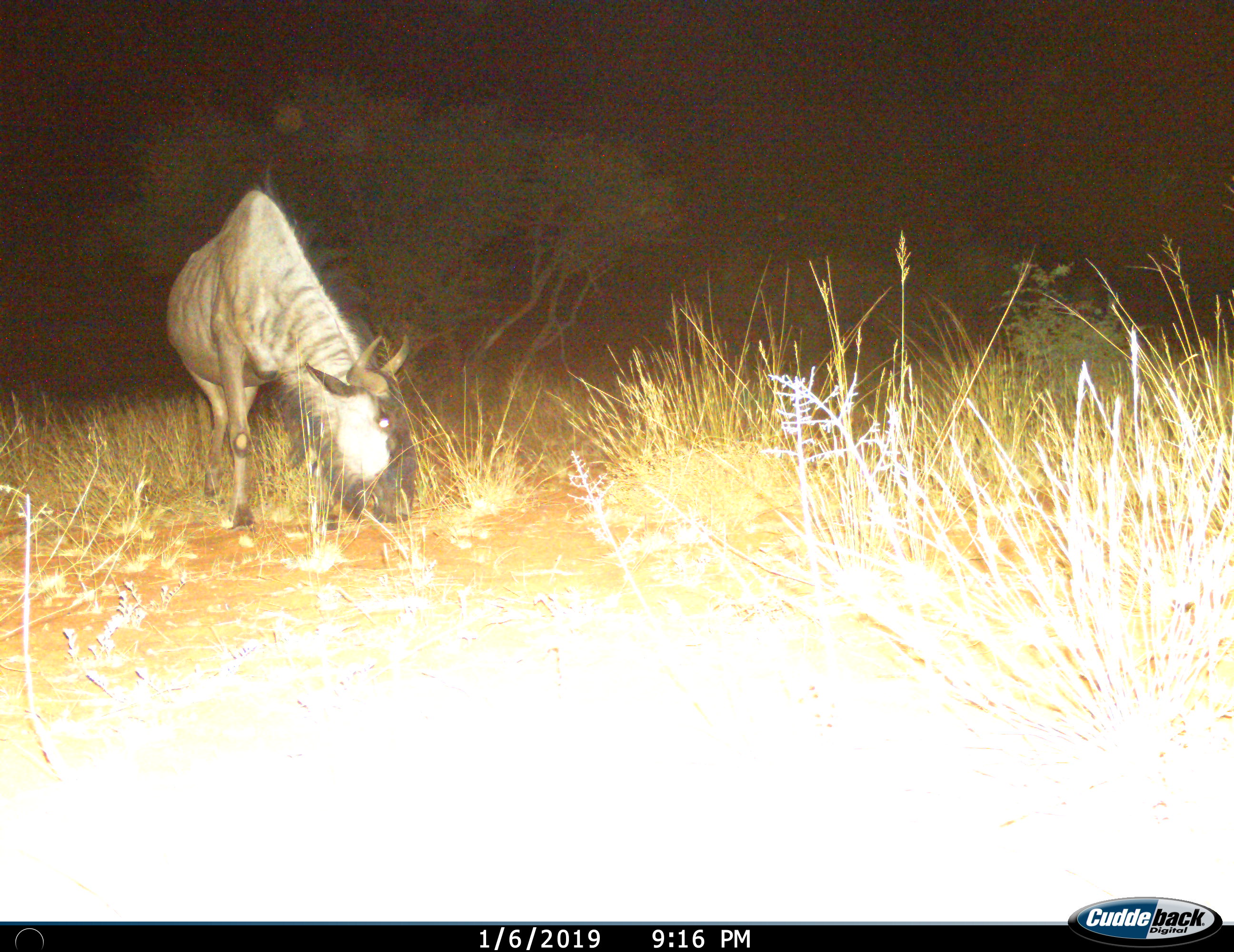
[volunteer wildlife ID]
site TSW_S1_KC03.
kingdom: Animalia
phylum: Chordata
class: Mammalia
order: Artiodactyla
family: Bovidae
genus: Connochaetes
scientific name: Connochaetes taurinus taurinus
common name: blue wildebeest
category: wildebeestblue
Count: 1.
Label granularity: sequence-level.